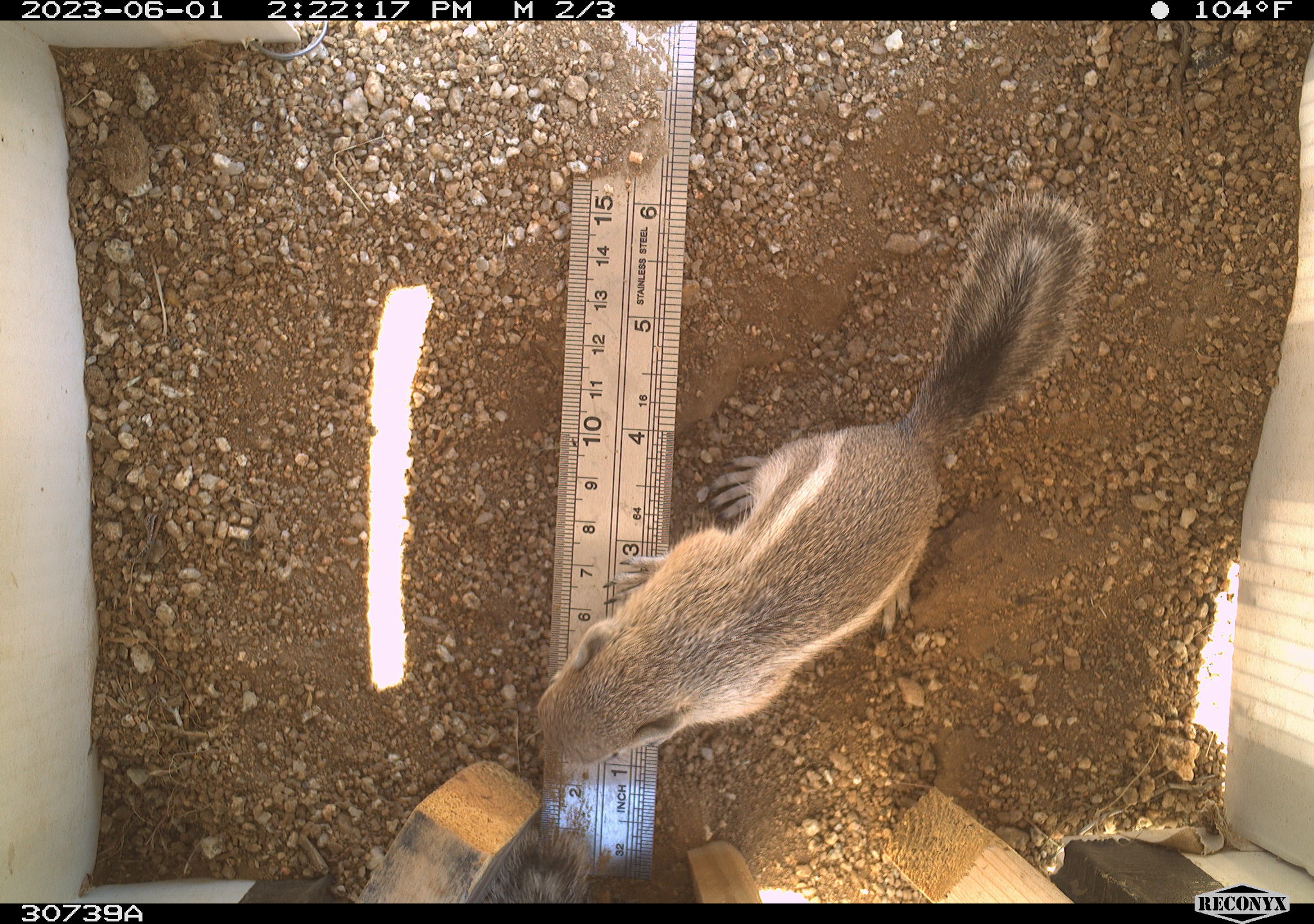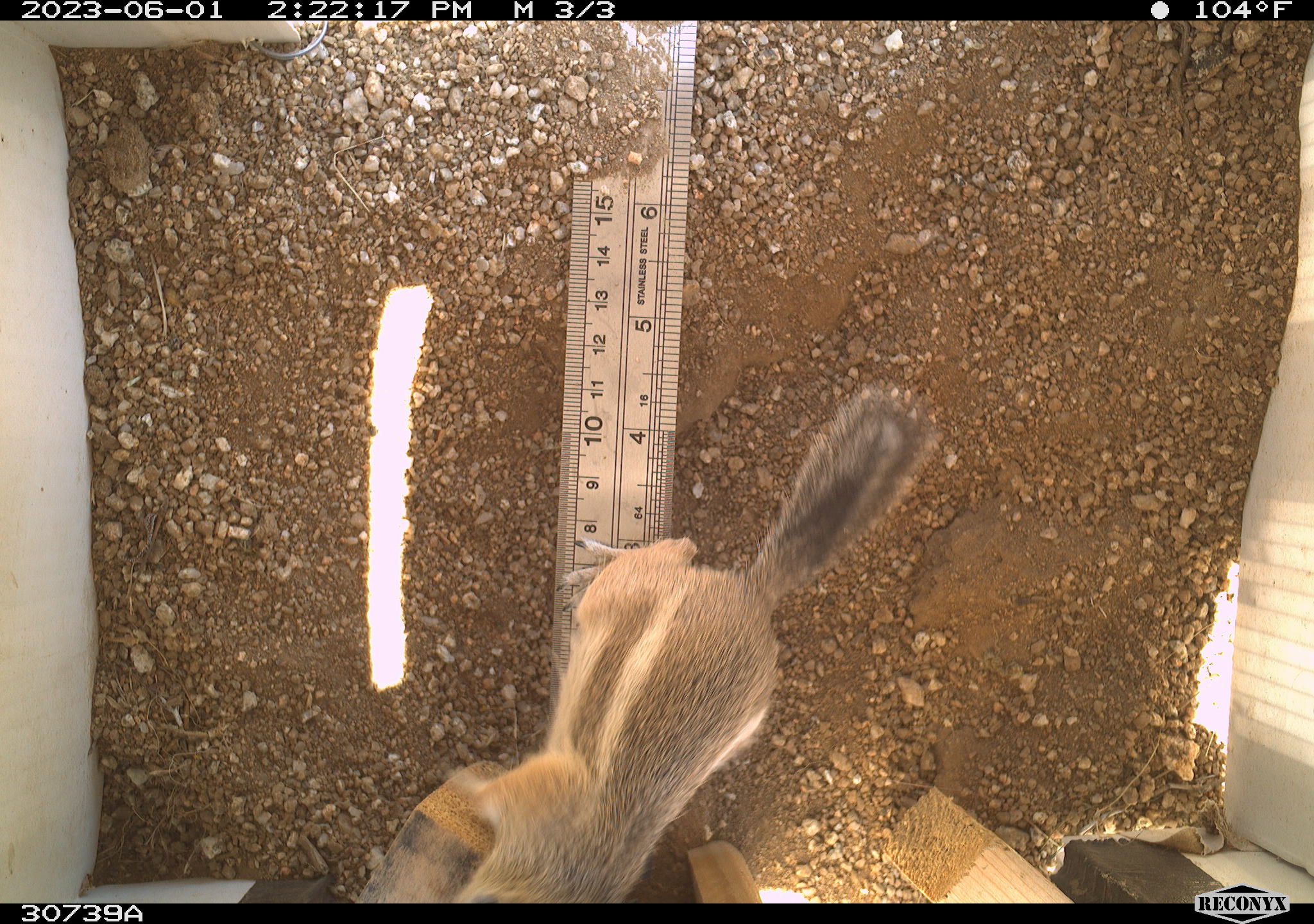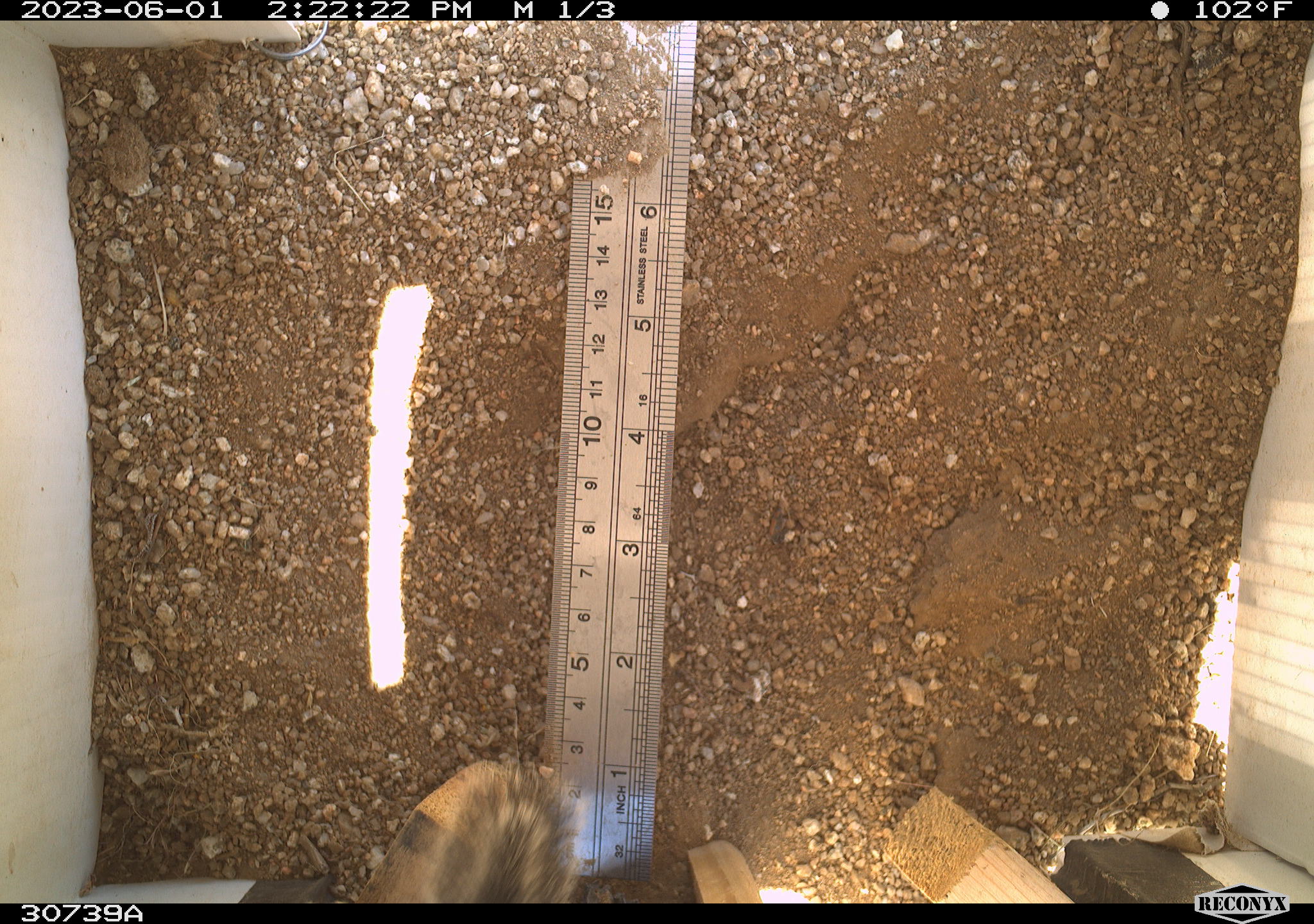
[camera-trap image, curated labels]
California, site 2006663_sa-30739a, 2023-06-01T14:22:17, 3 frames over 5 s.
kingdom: Animalia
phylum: Chordata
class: Mammalia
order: Rodentia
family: Sciuridae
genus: Ammospermophilus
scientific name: Ammospermophilus leucurus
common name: white-tailed antelope squirrel